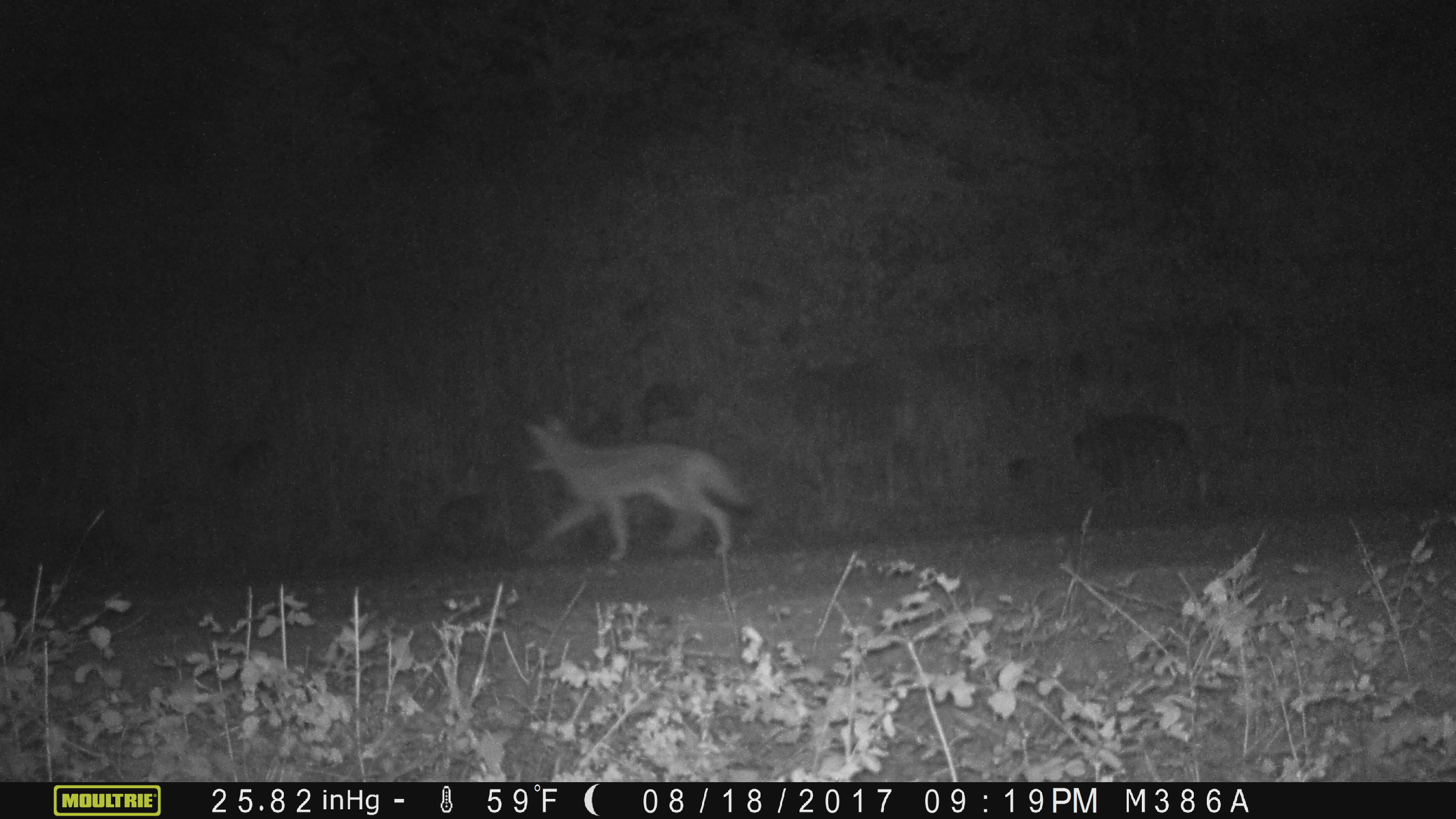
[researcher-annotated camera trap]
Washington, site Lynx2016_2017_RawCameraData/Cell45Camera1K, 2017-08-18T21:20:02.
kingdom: Animalia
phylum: Chordata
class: Mammalia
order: Carnivora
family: Canidae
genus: Canis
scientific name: Canis latrans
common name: coyote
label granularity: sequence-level